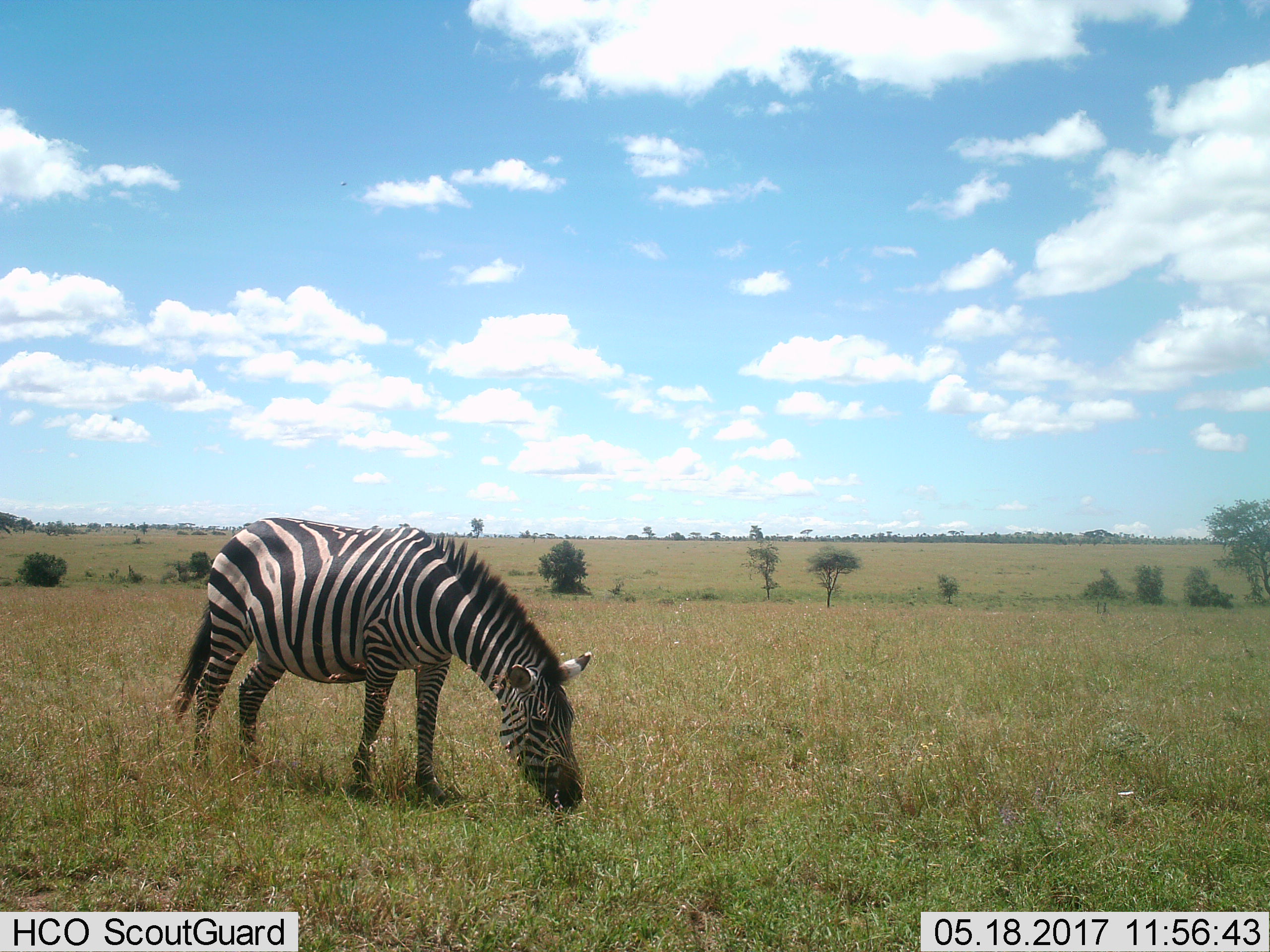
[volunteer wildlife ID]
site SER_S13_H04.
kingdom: Animalia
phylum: Chordata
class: Mammalia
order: Perissodactyla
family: Equidae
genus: Equus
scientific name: Equus quagga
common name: plains zebra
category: zebraplains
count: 1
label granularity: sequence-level